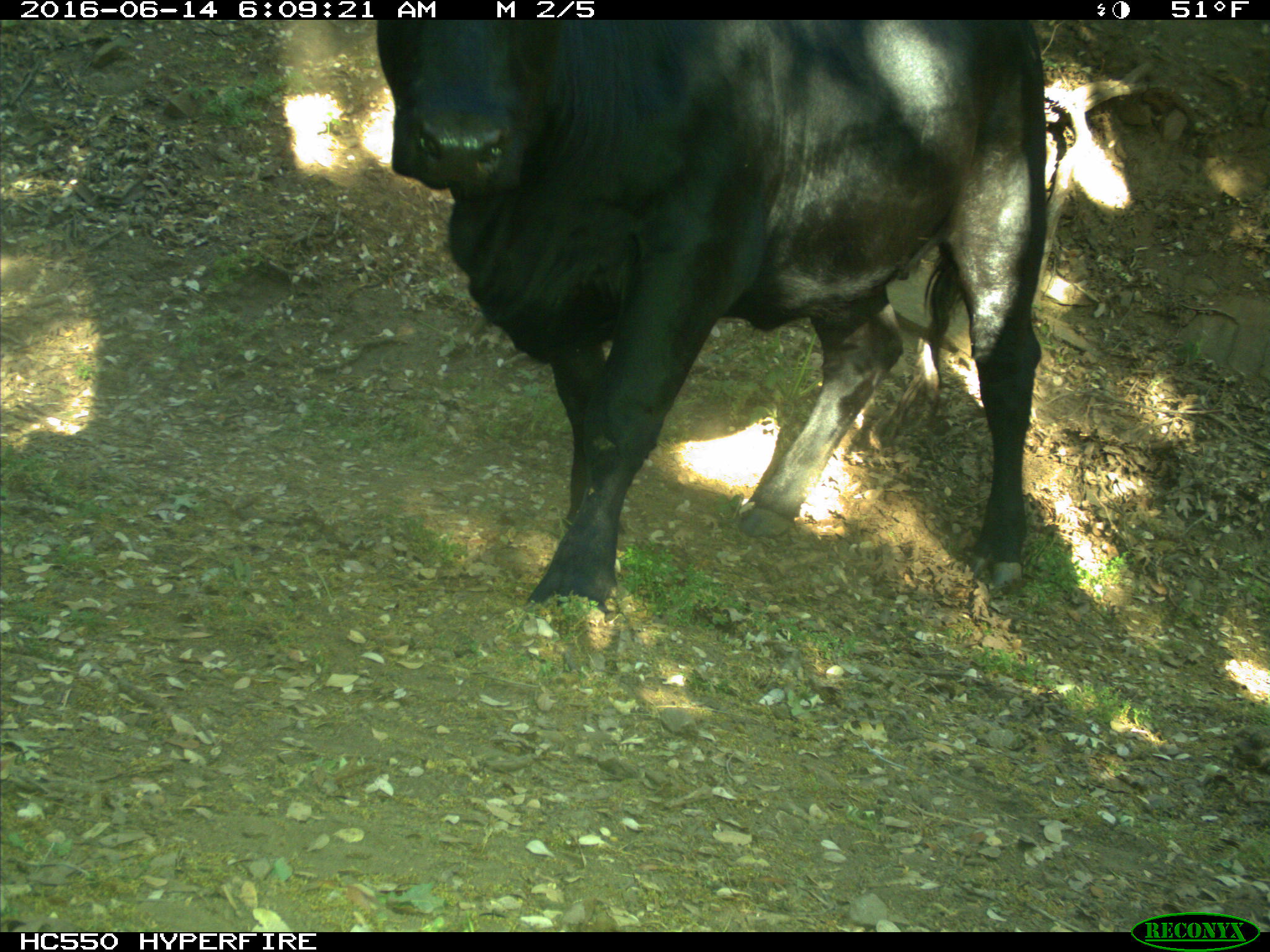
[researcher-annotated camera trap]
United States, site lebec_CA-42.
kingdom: Animalia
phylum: Chordata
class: Mammalia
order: Artiodactyla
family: Bovidae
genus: Bos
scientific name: Bos taurus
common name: domestic cow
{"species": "Bos taurus (domestic cow)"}